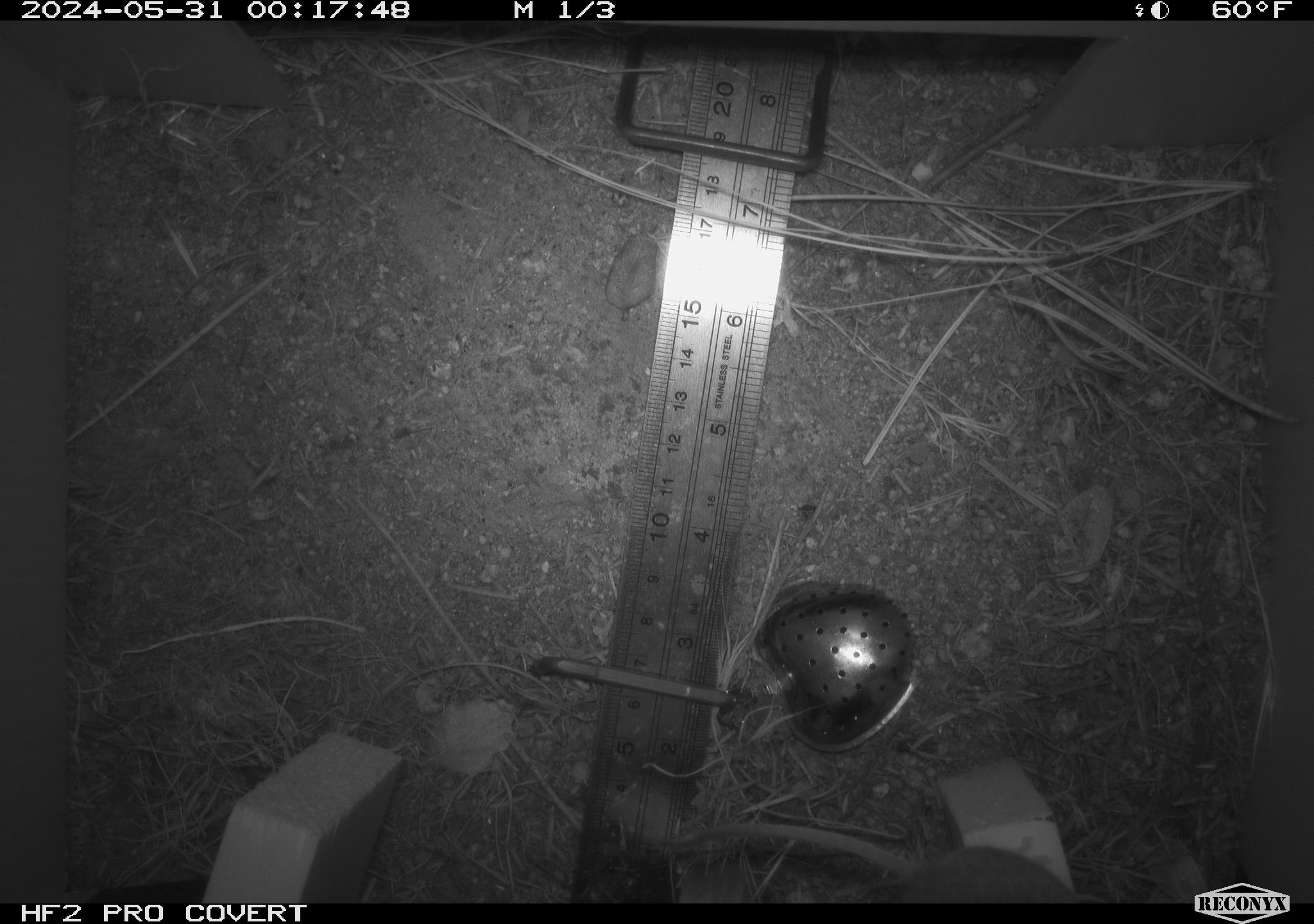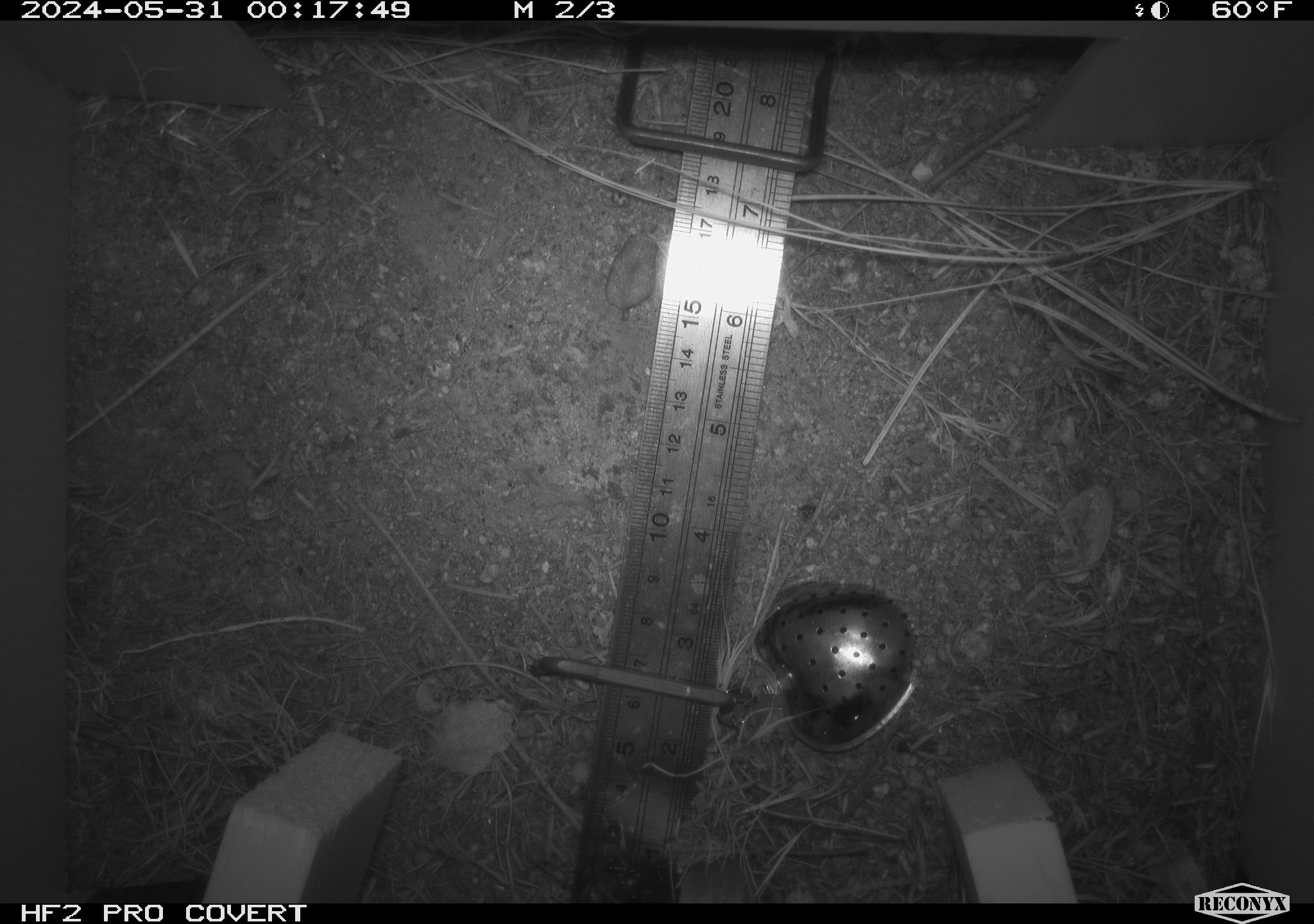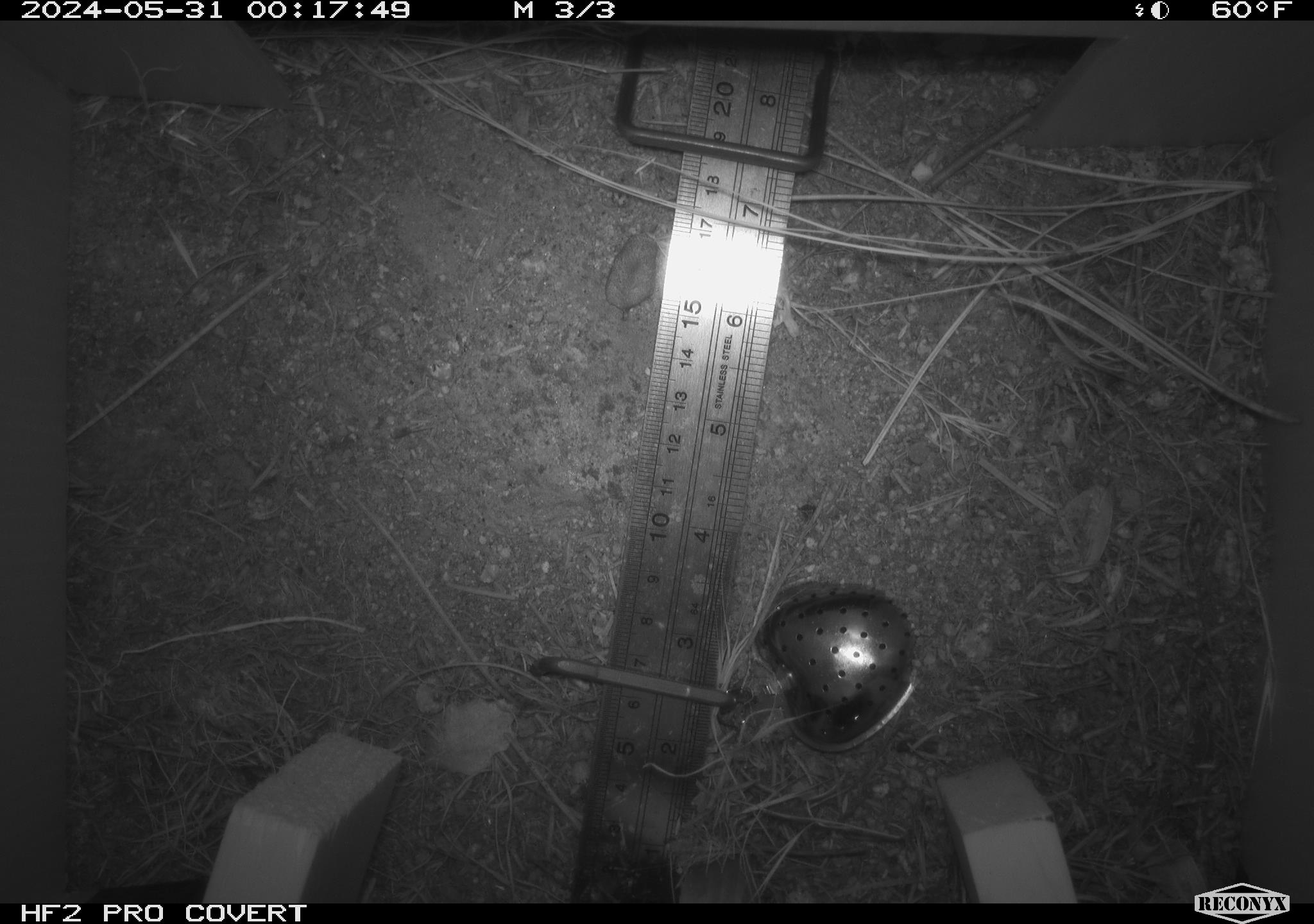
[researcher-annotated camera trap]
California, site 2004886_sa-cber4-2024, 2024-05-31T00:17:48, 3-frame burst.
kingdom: Animalia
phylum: Chordata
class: Mammalia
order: Rodentia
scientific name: Rodentia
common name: mouse species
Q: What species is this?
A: Mouse species (Rodentia).